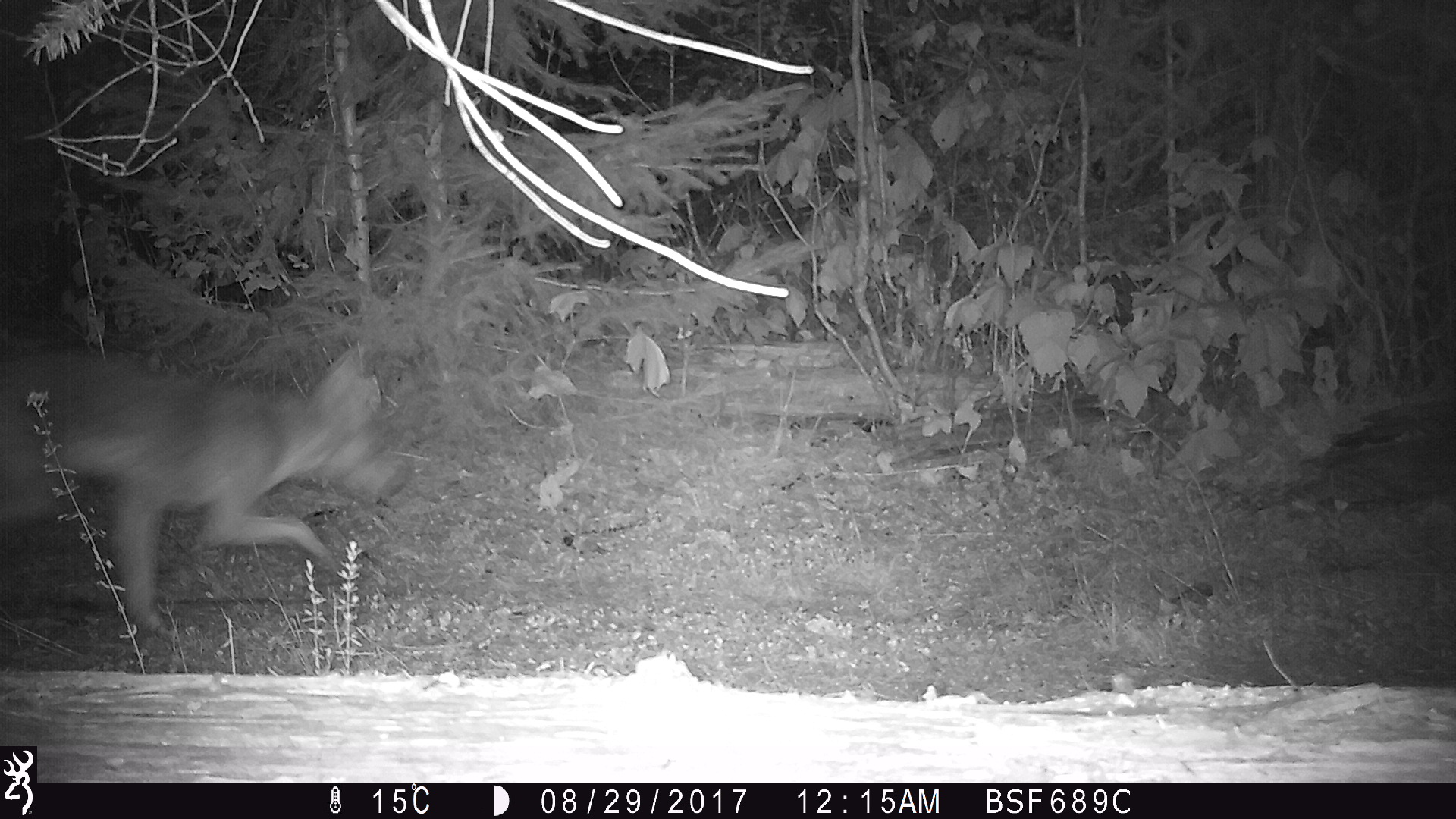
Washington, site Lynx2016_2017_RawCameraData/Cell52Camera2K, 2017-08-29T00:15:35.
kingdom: Animalia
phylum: Chordata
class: Mammalia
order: Carnivora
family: Canidae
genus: Canis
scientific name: Canis latrans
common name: coyote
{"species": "Canis latrans (coyote)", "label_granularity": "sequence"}